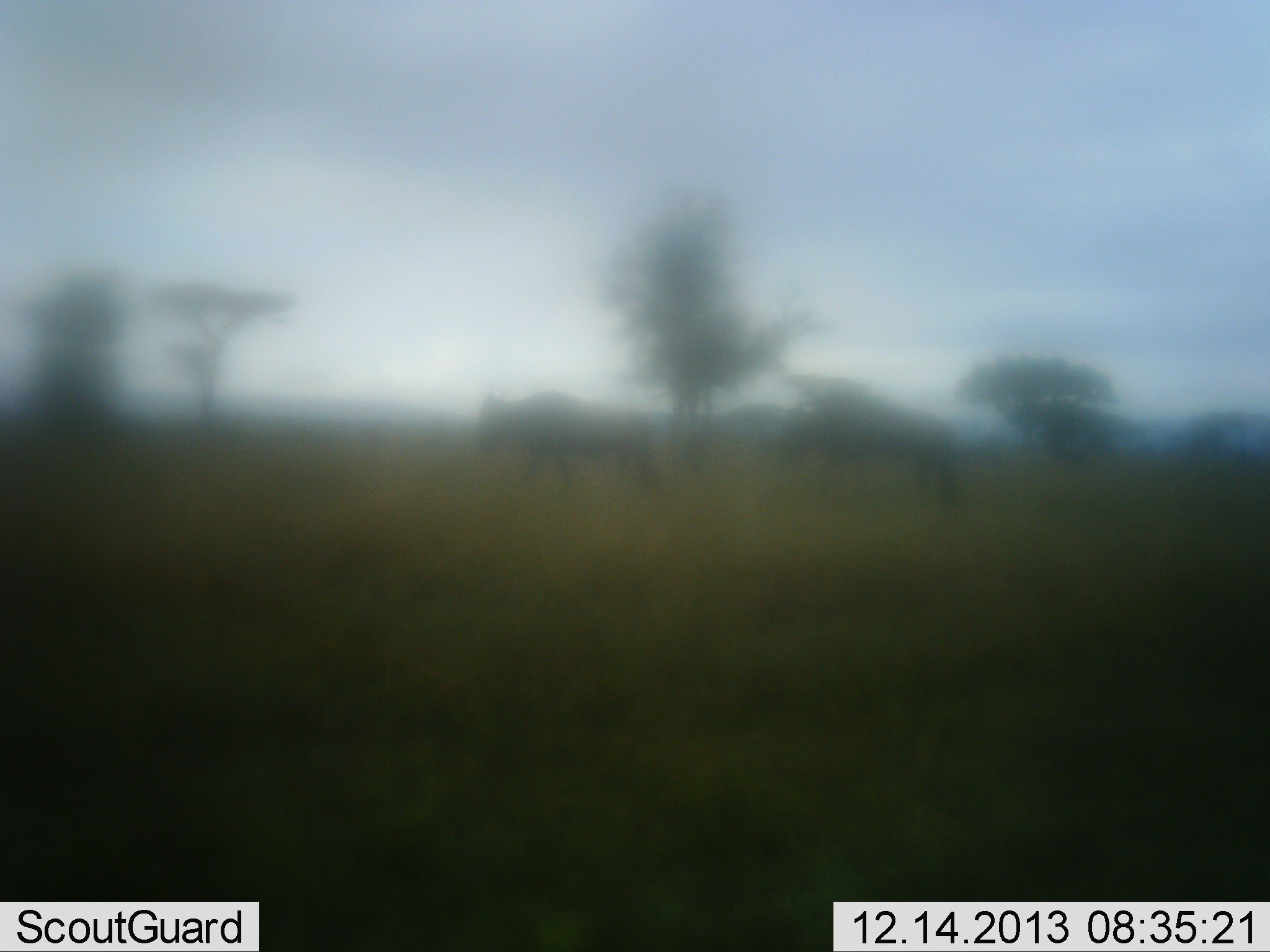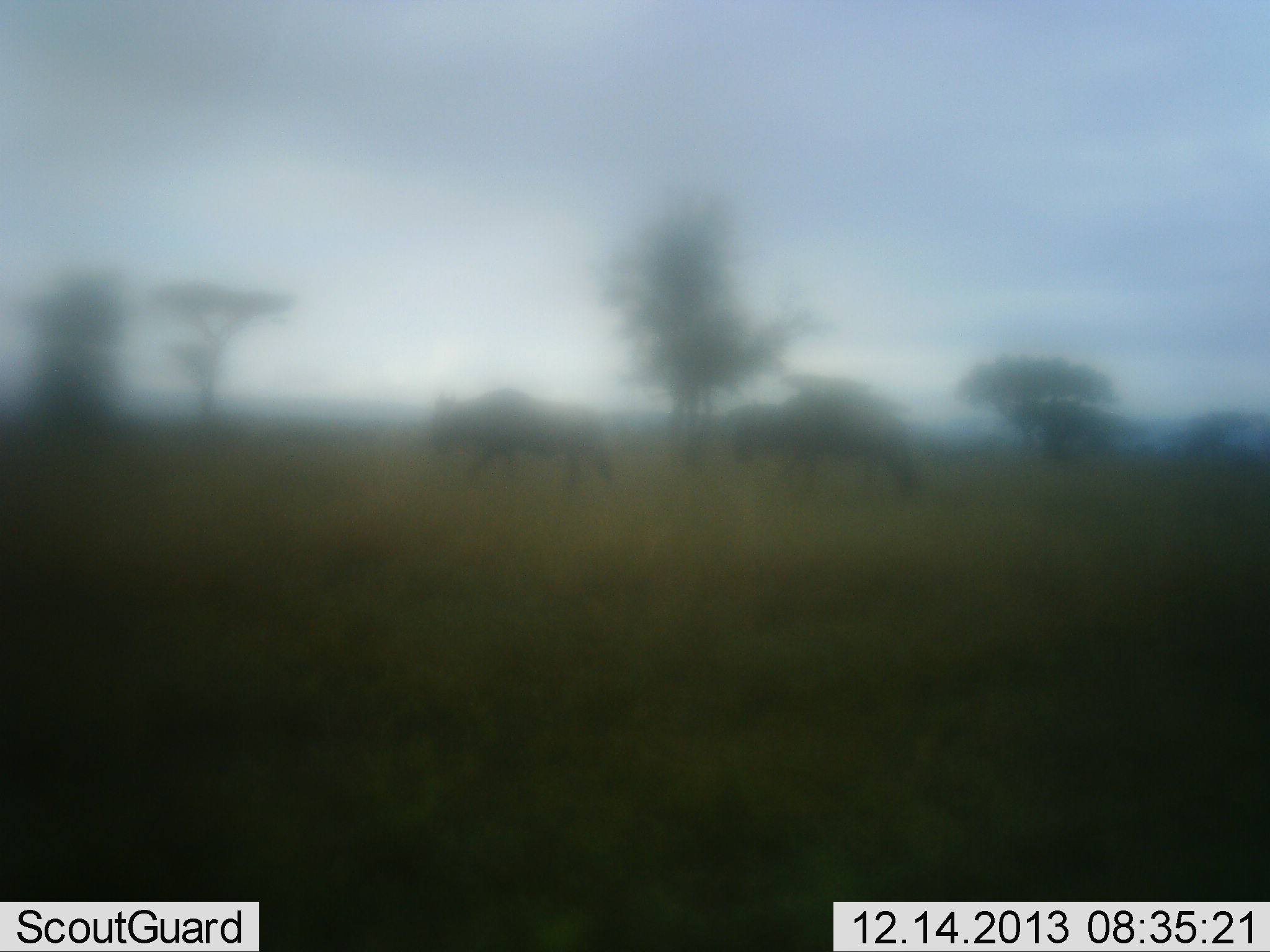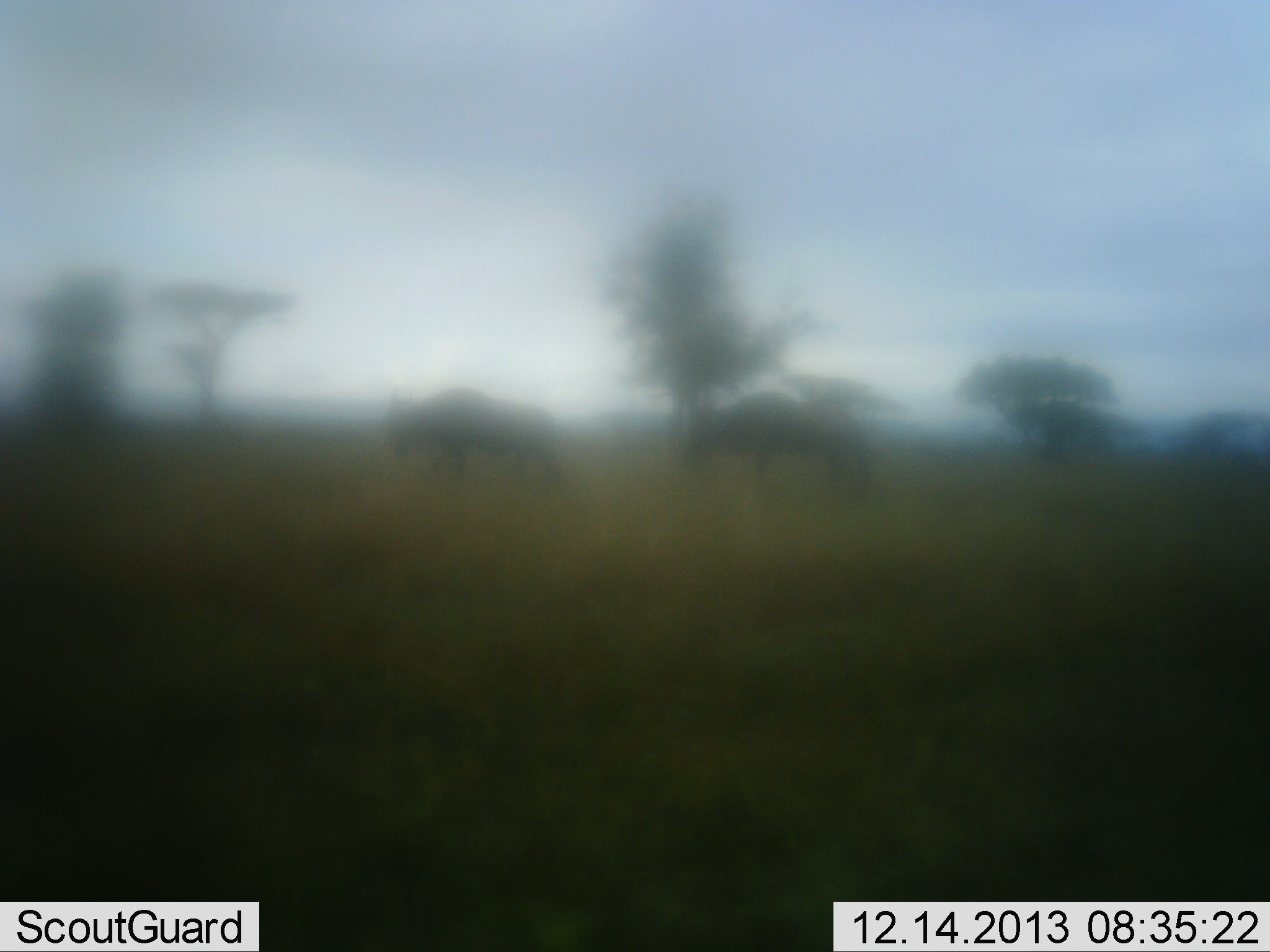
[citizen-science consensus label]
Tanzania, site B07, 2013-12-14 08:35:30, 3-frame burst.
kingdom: Animalia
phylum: Chordata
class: Mammalia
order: Artiodactyla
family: Bovidae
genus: Connochaetes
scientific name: Connochaetes taurinus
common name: blue wildebeest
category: wildebeest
Wildebeest (blue wildebeest) (Connochaetes taurinus), count 2. Behavior (volunteer vote fractions): standing 10%, resting 0%, moving 90%, interacting 0%. Young present (vote fraction): 0%. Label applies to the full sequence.